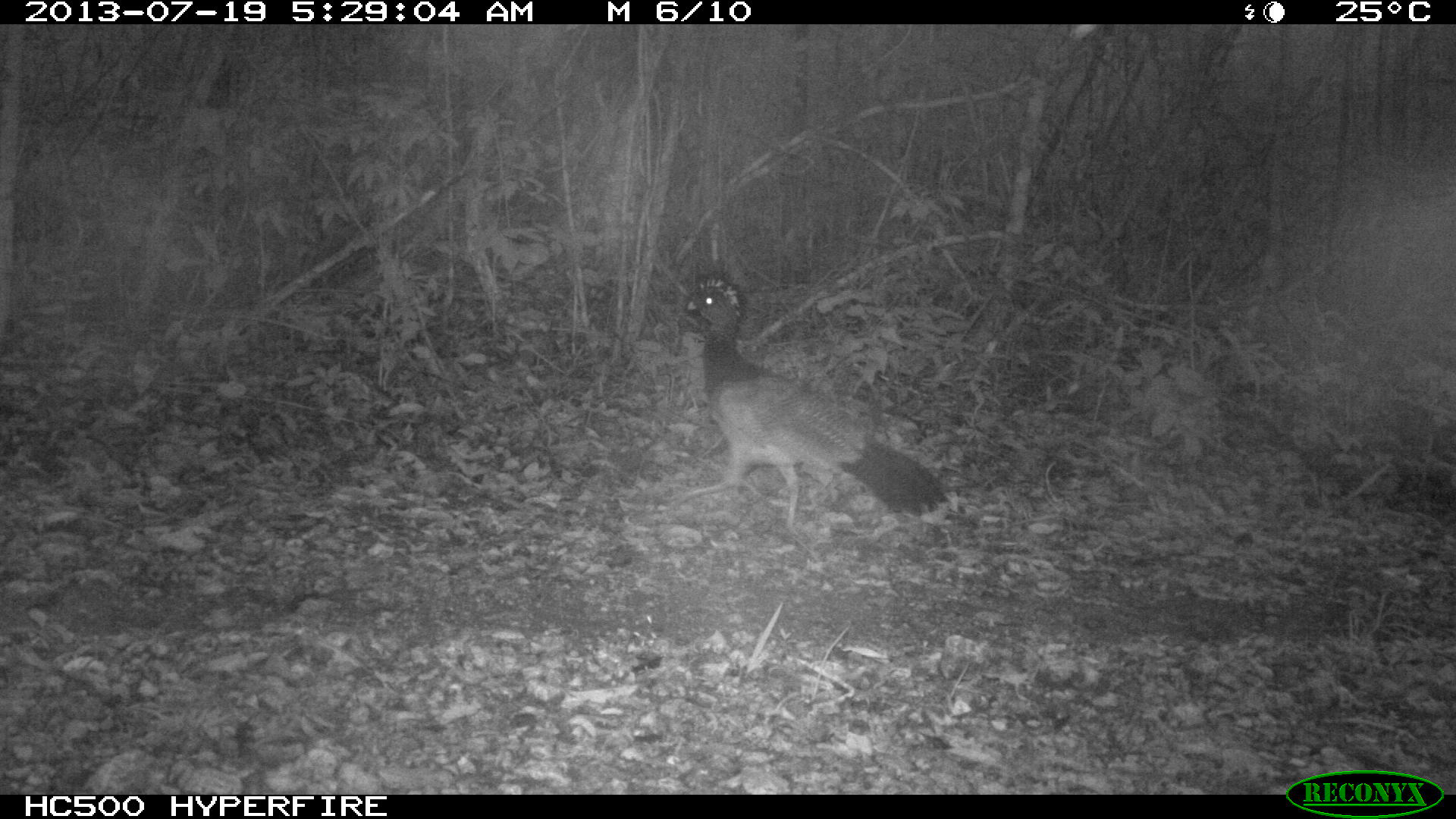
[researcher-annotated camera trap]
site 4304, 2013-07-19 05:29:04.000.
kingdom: Animalia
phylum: Chordata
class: Aves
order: Galliformes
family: Cracidae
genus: Crax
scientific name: Crax rubra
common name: great curassow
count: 1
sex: female